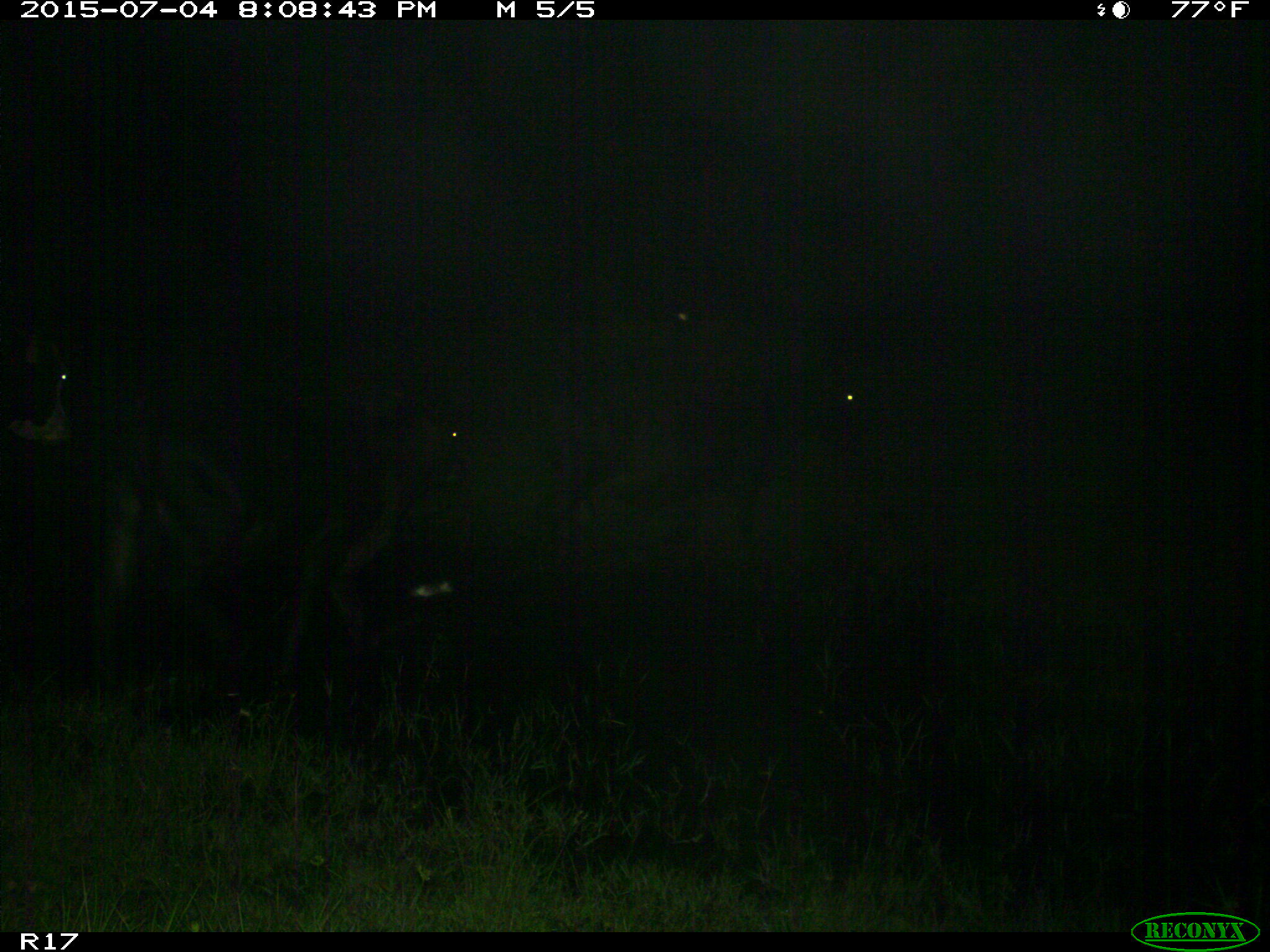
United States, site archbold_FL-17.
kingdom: Animalia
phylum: Chordata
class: Mammalia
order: Artiodactyla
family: Bovidae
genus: Bos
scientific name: Bos taurus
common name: domestic cow